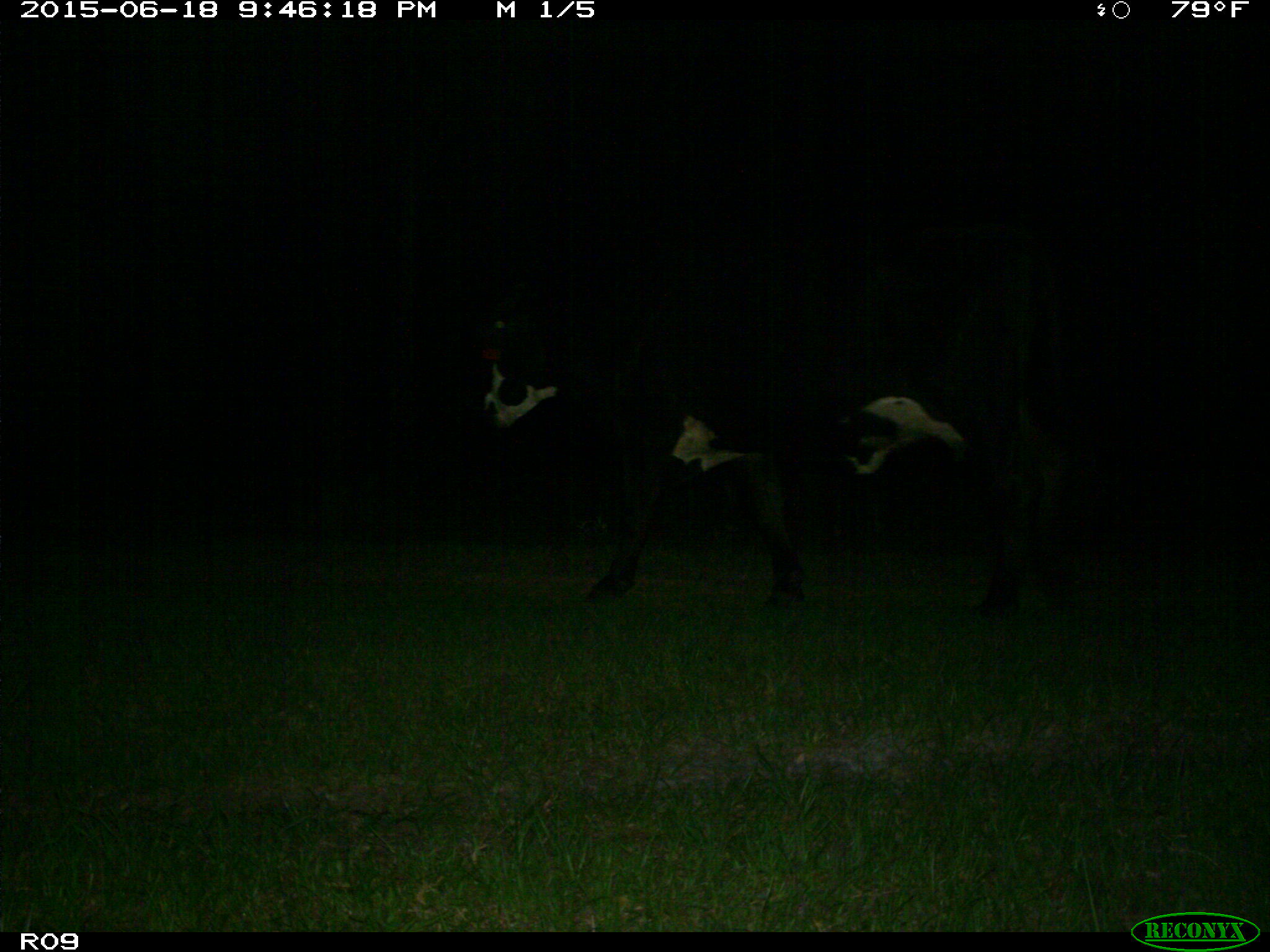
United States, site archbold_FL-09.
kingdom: Animalia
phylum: Chordata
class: Mammalia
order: Artiodactyla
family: Bovidae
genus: Bos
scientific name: Bos taurus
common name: domestic cow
Bos taurus (domestic cow).